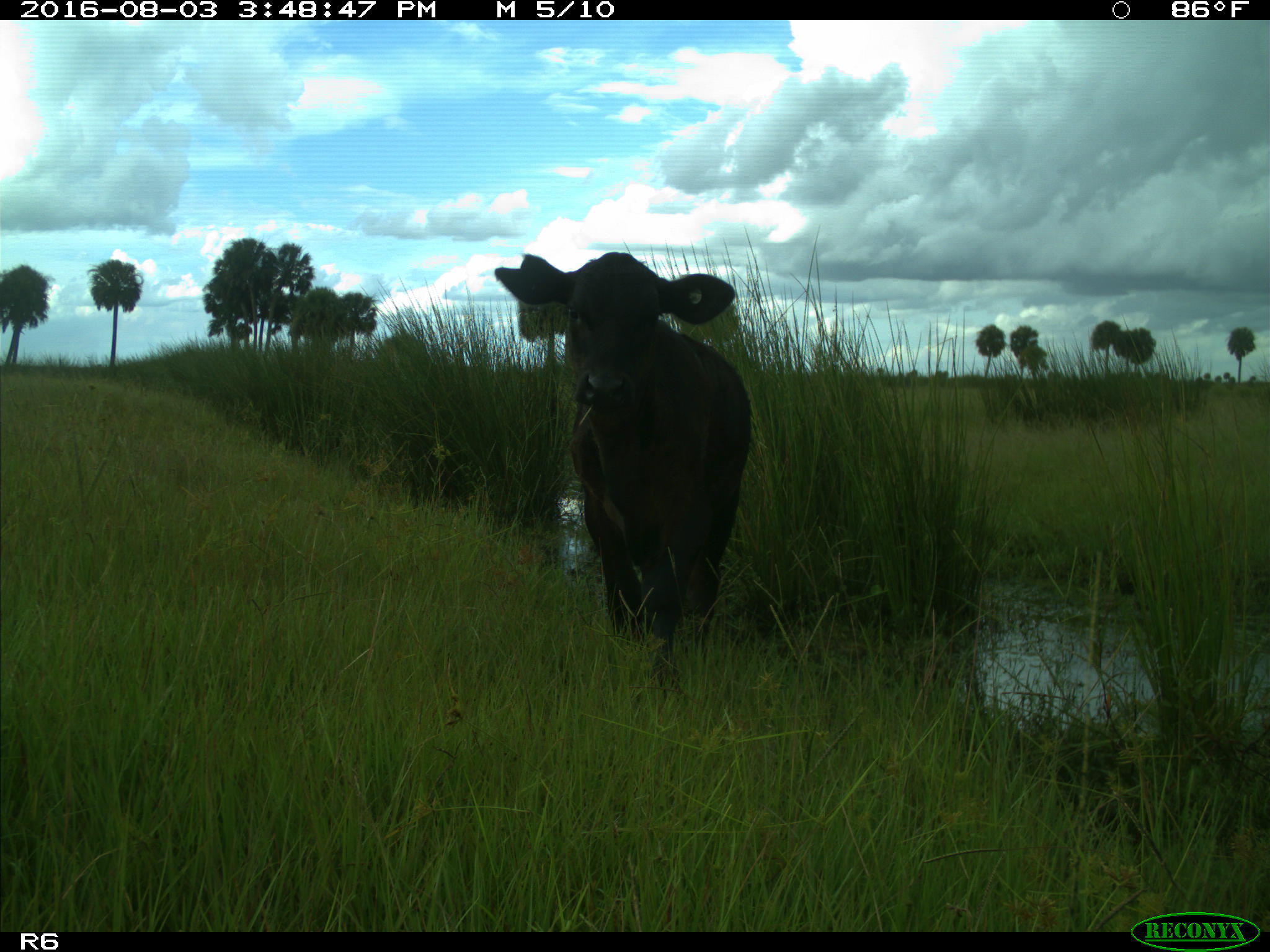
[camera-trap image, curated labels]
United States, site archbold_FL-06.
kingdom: Animalia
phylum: Chordata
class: Mammalia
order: Artiodactyla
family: Bovidae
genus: Bos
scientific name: Bos taurus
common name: domestic cow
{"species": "Bos taurus (domestic cow)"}